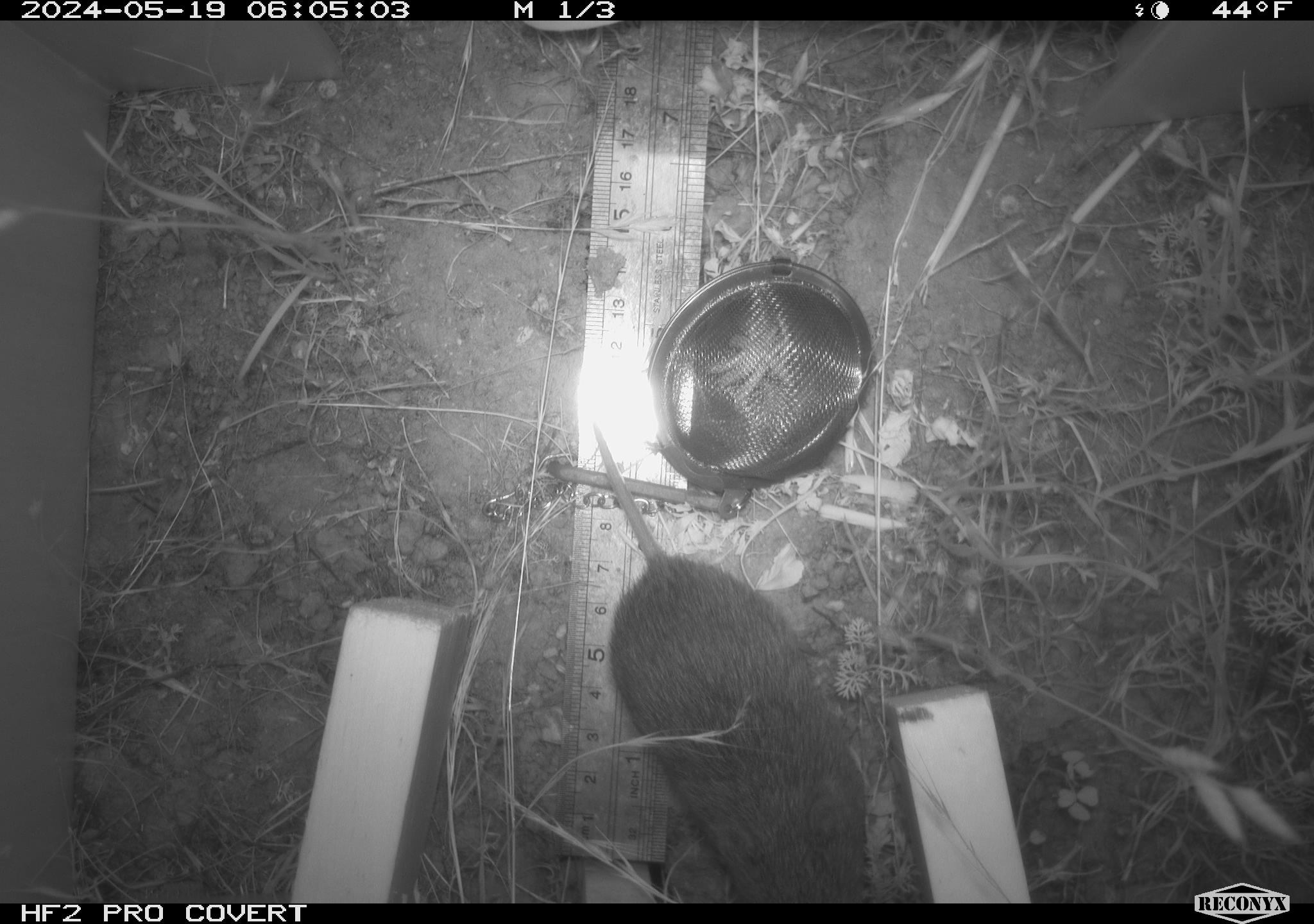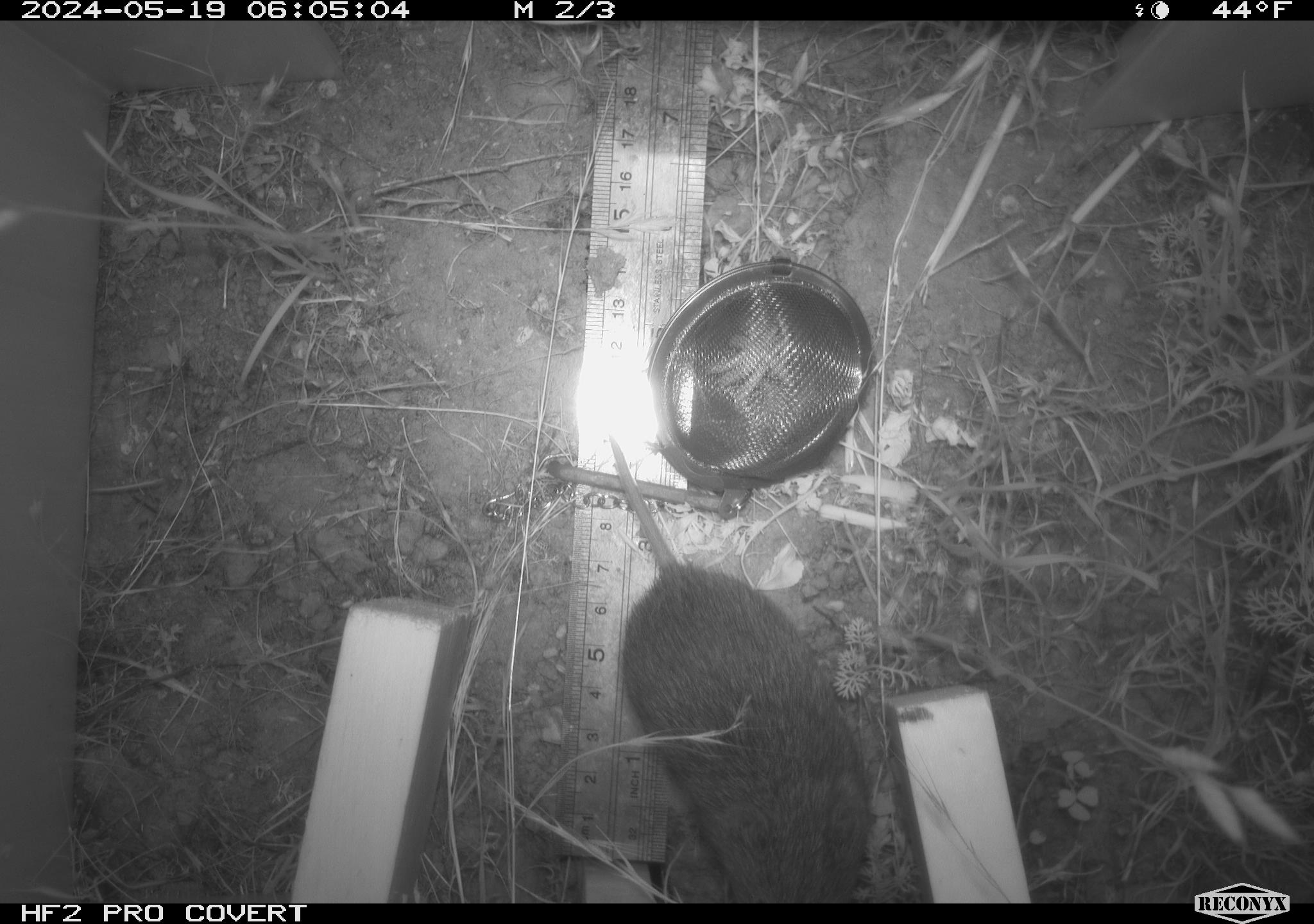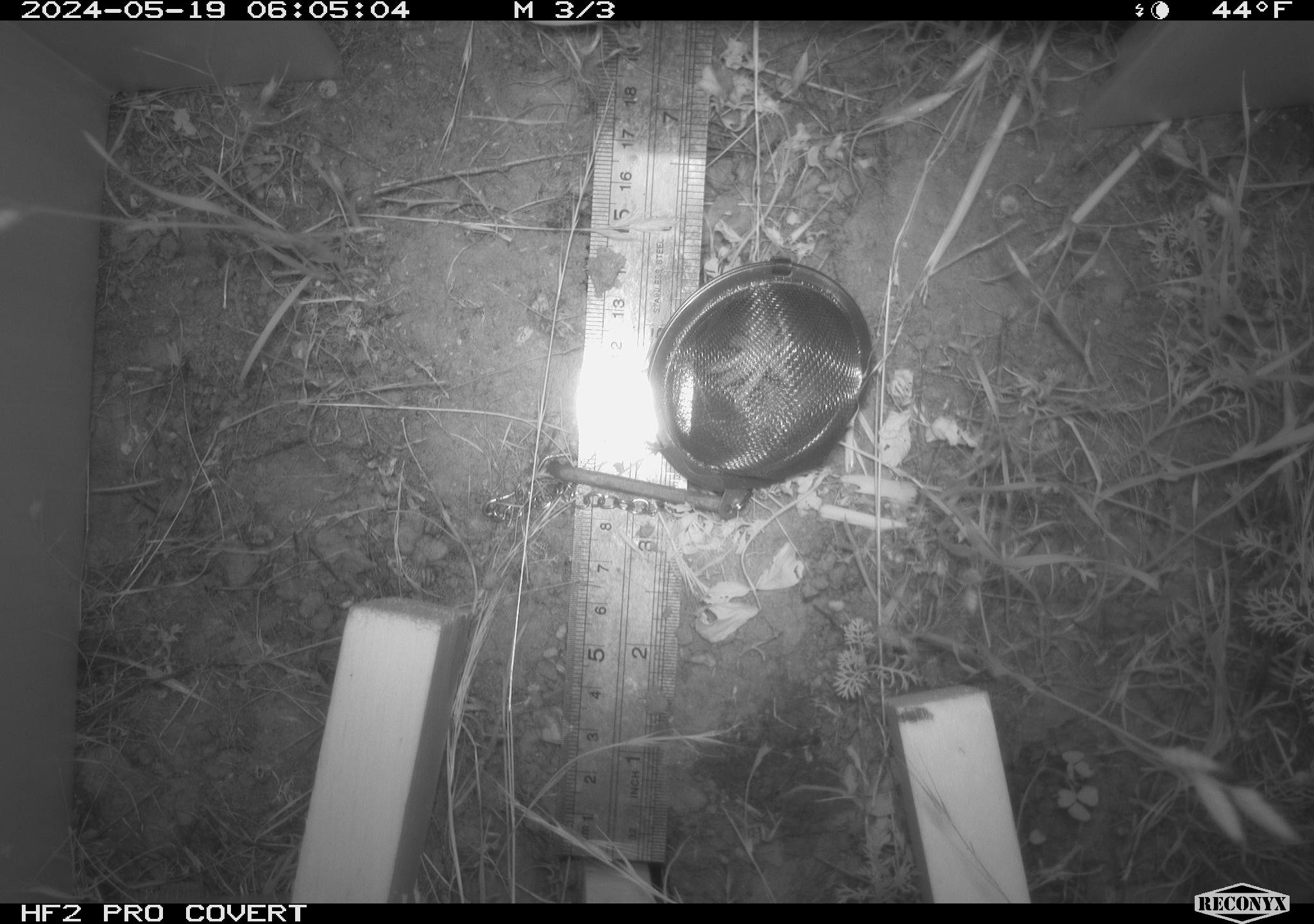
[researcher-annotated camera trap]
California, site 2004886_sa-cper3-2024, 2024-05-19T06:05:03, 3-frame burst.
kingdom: Animalia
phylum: Chordata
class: Mammalia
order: Rodentia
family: Cricetidae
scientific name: Arvicolinae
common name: voles, lemmings, and muskrats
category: arvicolinae subfamily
Arvicolinae subfamily (voles, lemmings, and muskrats) (Arvicolinae).